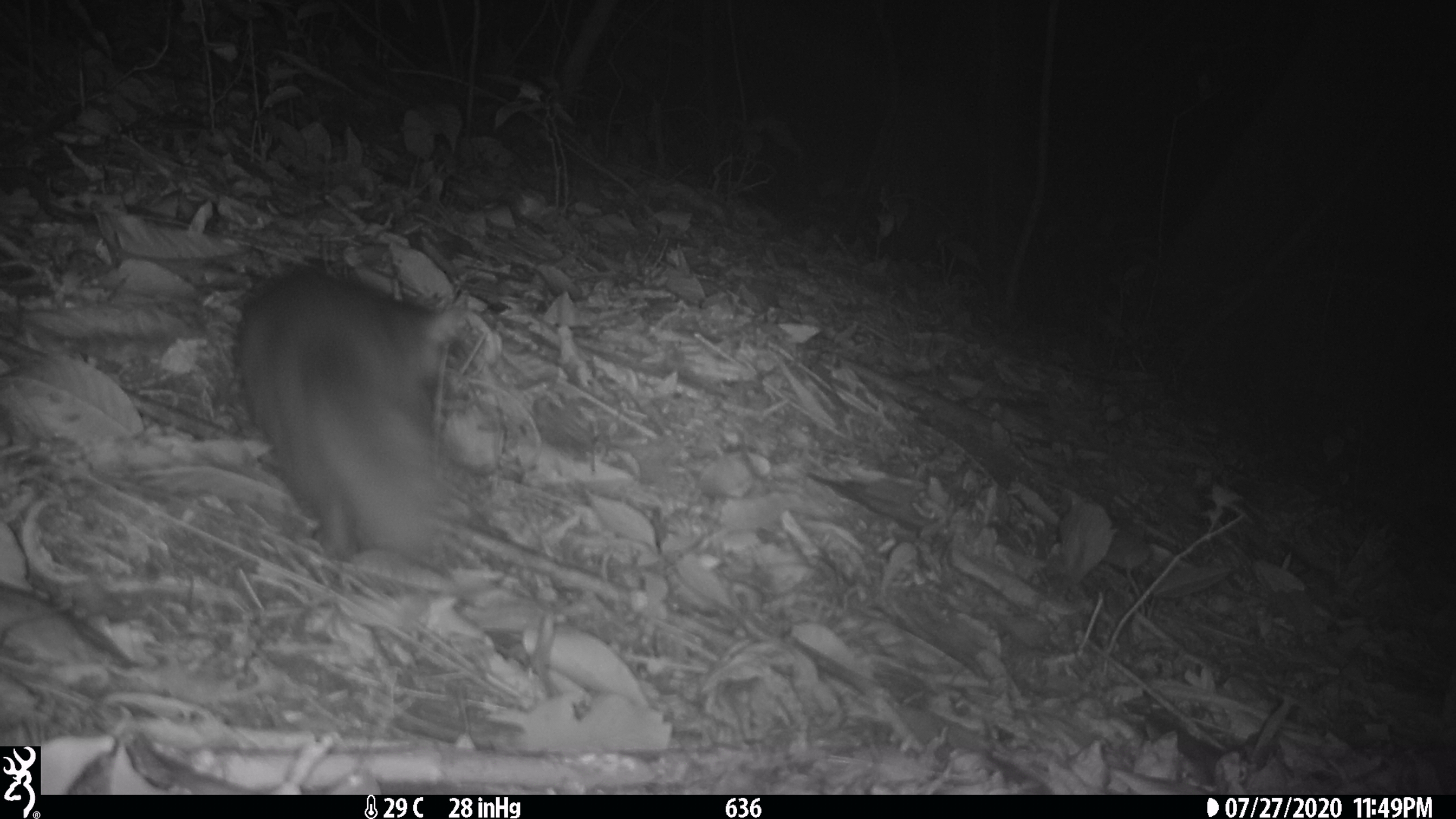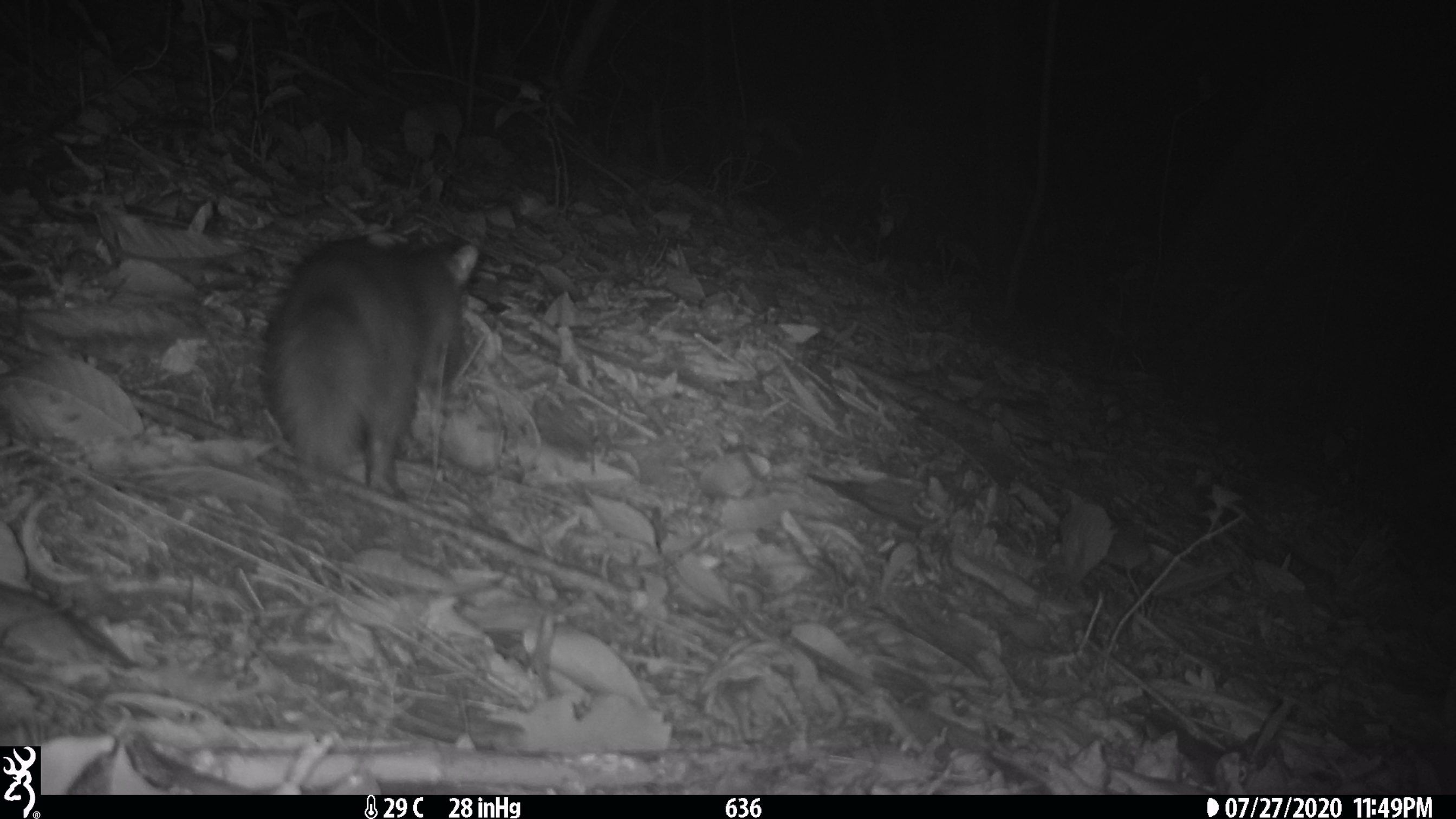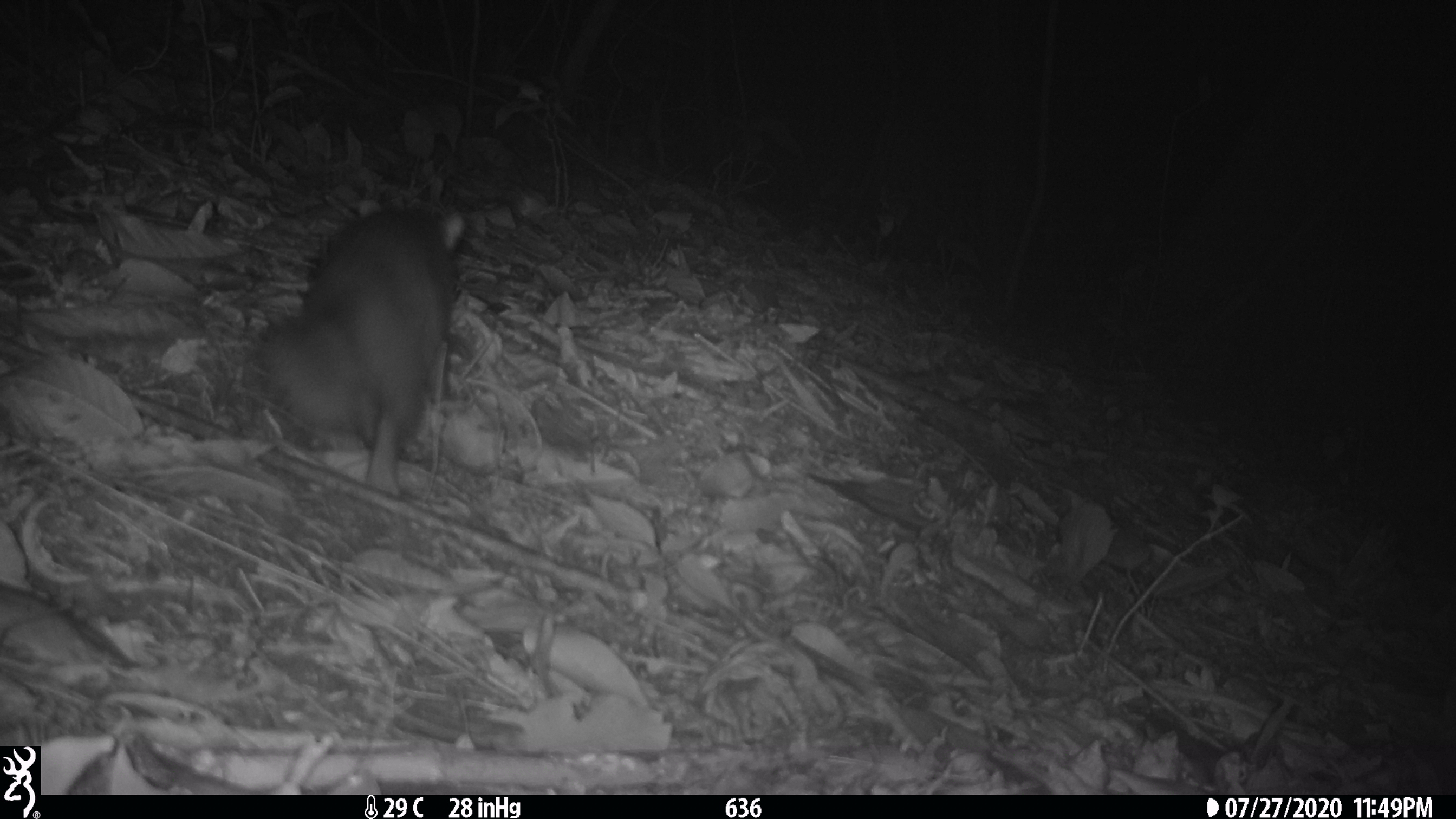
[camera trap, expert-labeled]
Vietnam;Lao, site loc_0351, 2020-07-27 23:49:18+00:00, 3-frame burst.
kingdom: Animalia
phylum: Chordata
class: Mammalia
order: Carnivora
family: Mustelidae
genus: Melogale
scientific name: Melogale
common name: ferret badger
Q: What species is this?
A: Ferret badger (Melogale).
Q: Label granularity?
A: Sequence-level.